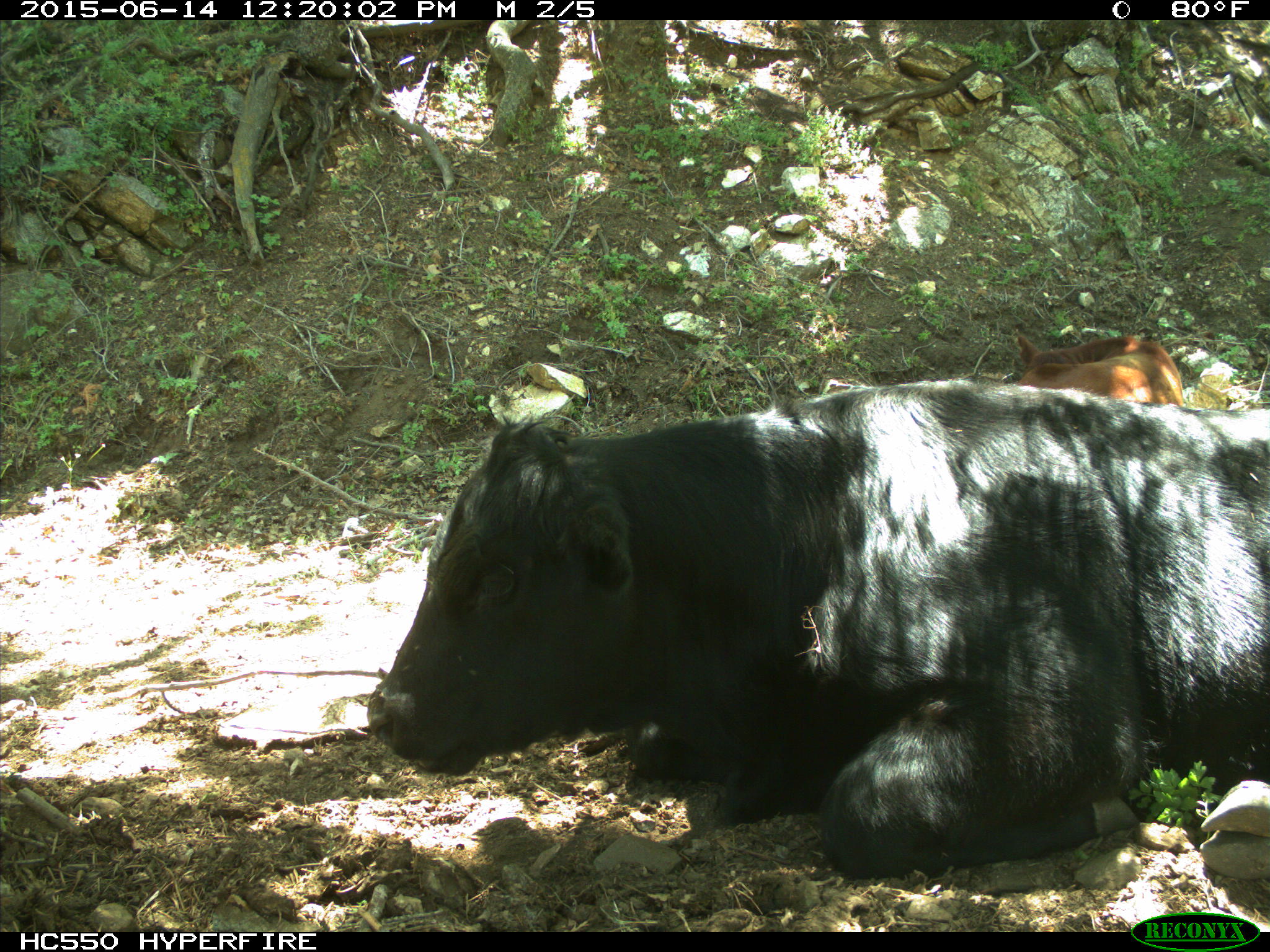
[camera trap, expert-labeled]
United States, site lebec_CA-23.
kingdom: Animalia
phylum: Chordata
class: Mammalia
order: Artiodactyla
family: Bovidae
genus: Bos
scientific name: Bos taurus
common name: domestic cow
Bos taurus (domestic cow).